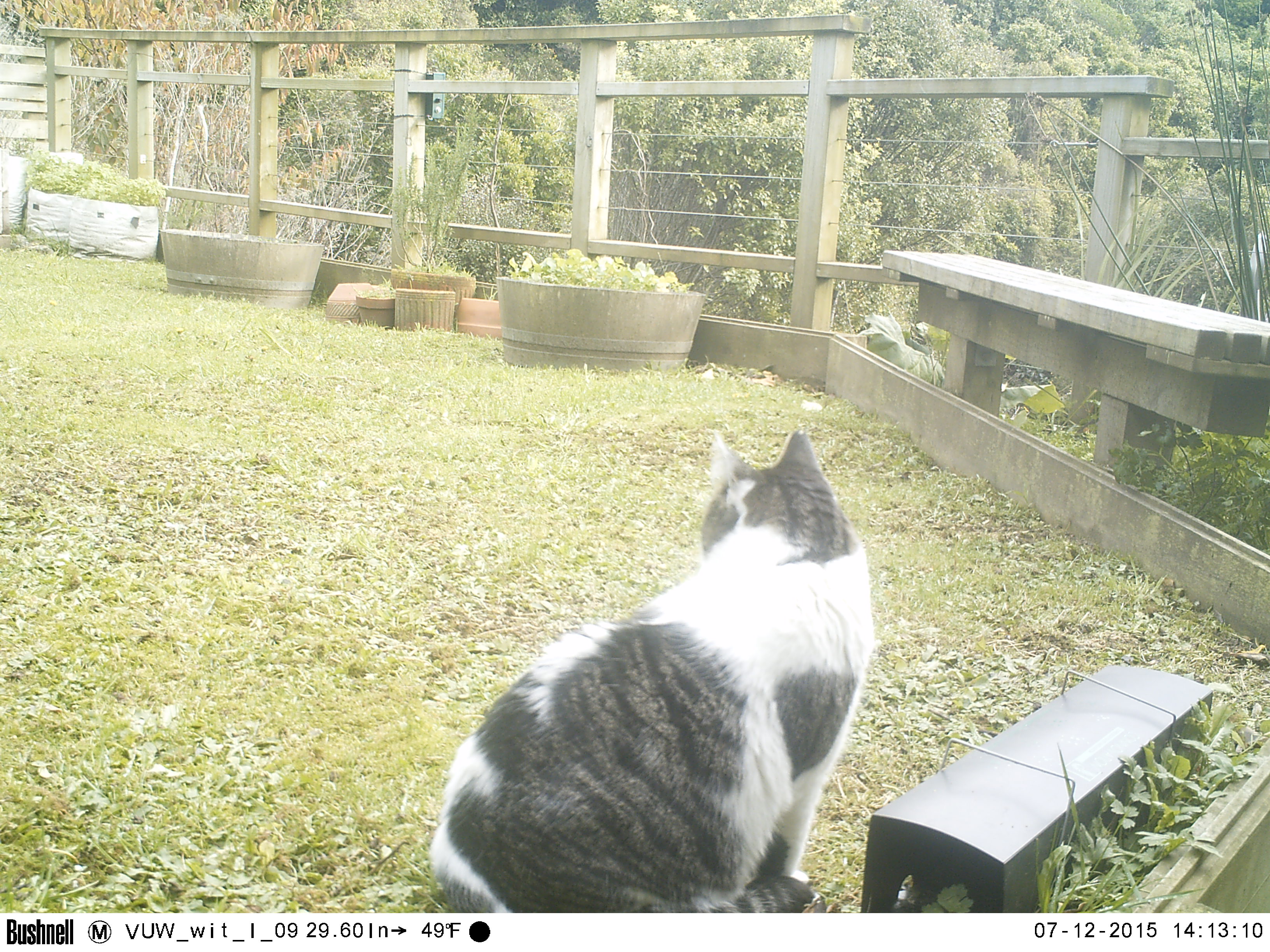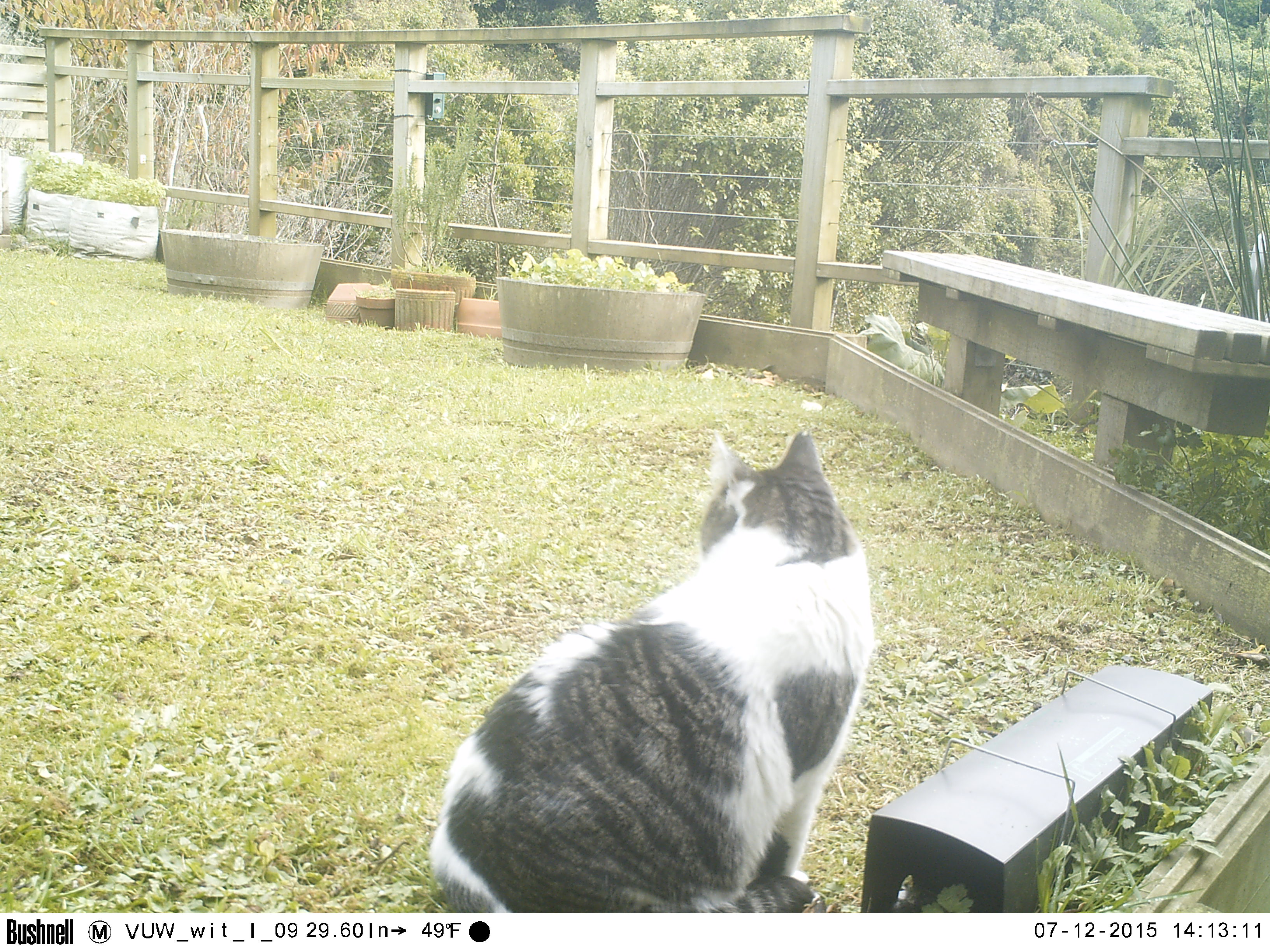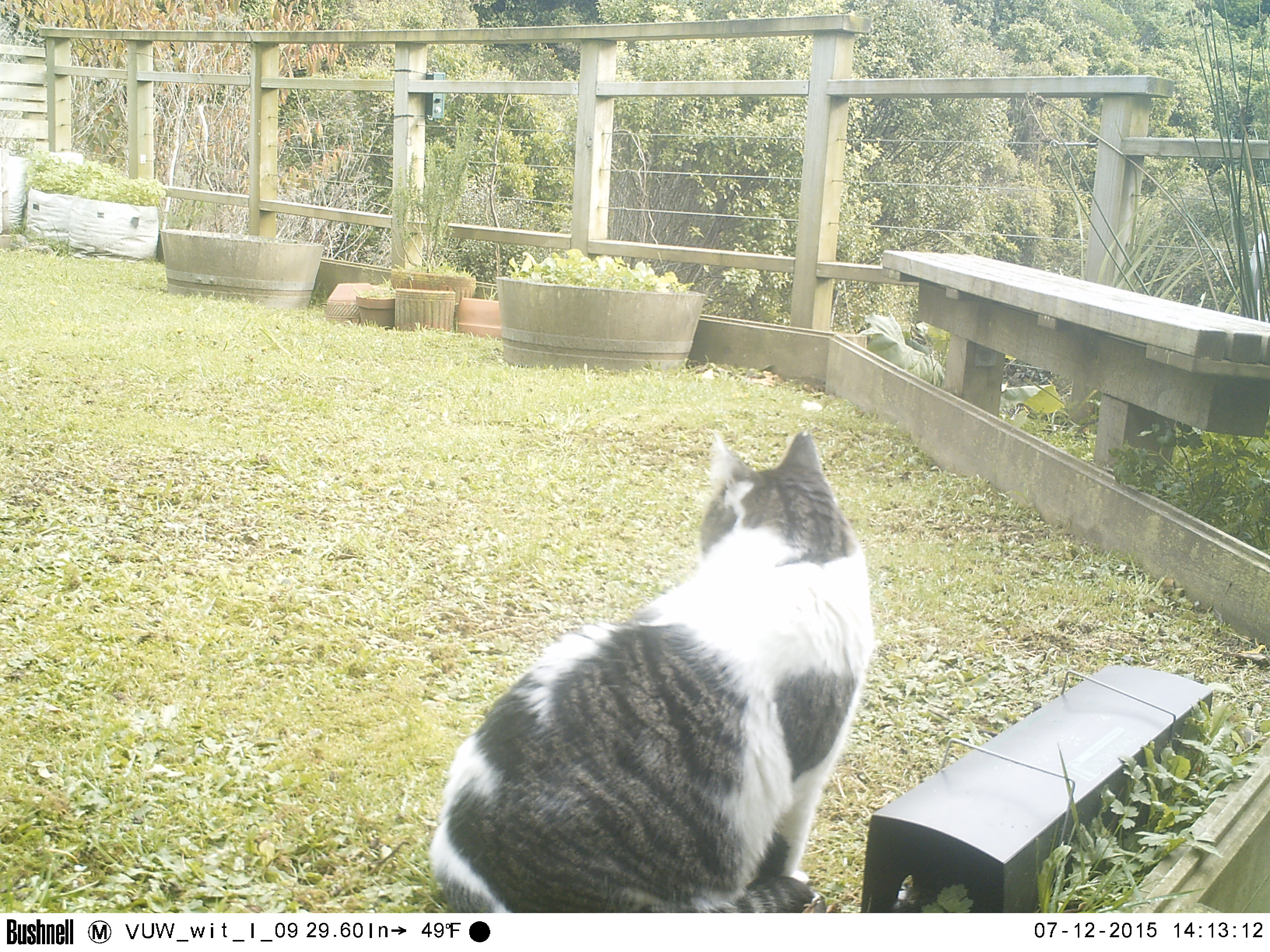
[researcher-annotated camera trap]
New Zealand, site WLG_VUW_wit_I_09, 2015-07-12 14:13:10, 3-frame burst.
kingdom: Animalia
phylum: Chordata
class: Mammalia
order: Carnivora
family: Felidae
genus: Felis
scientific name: Felis catus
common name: domestic cat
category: cat